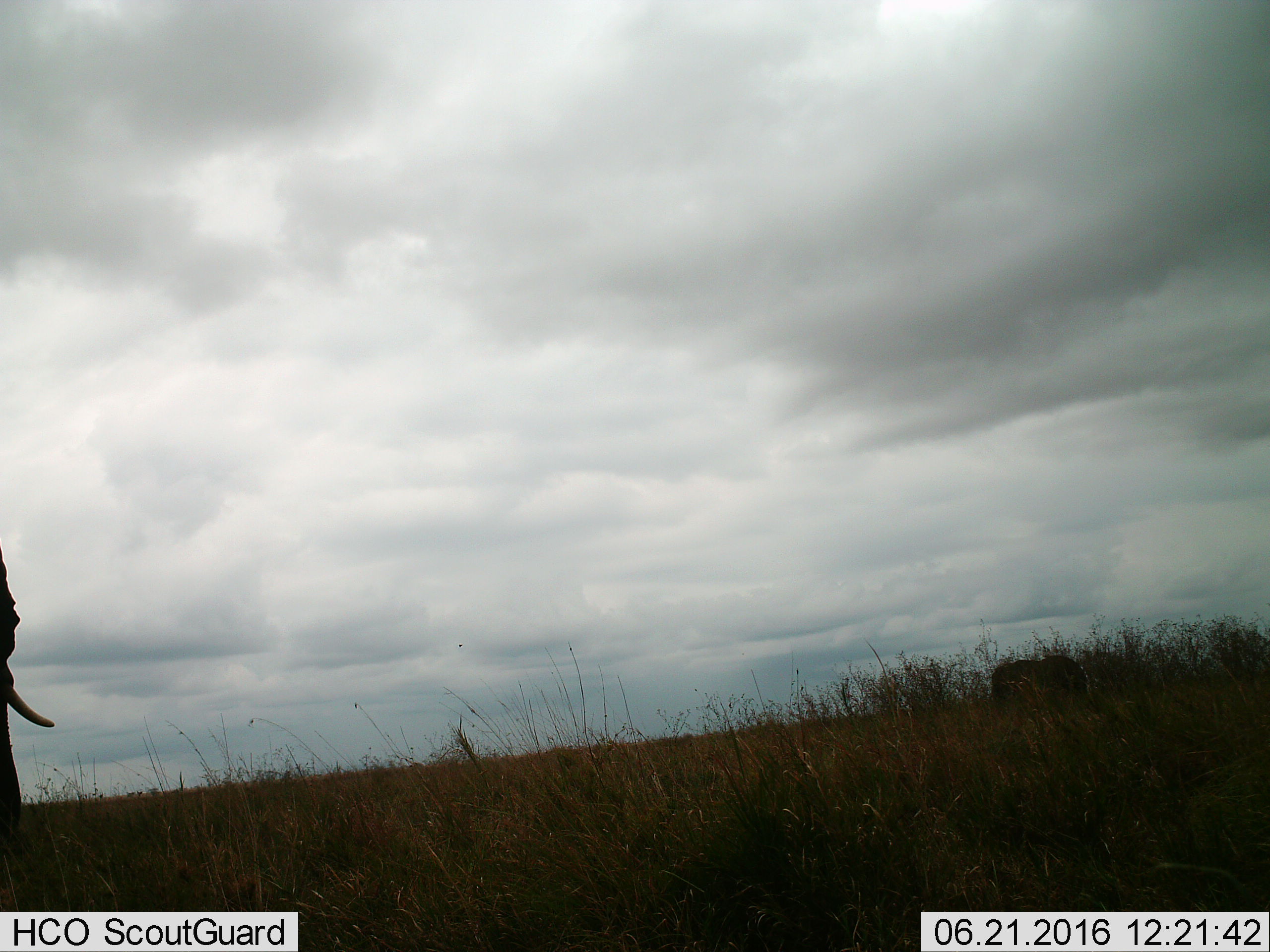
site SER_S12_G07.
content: unidentified animal